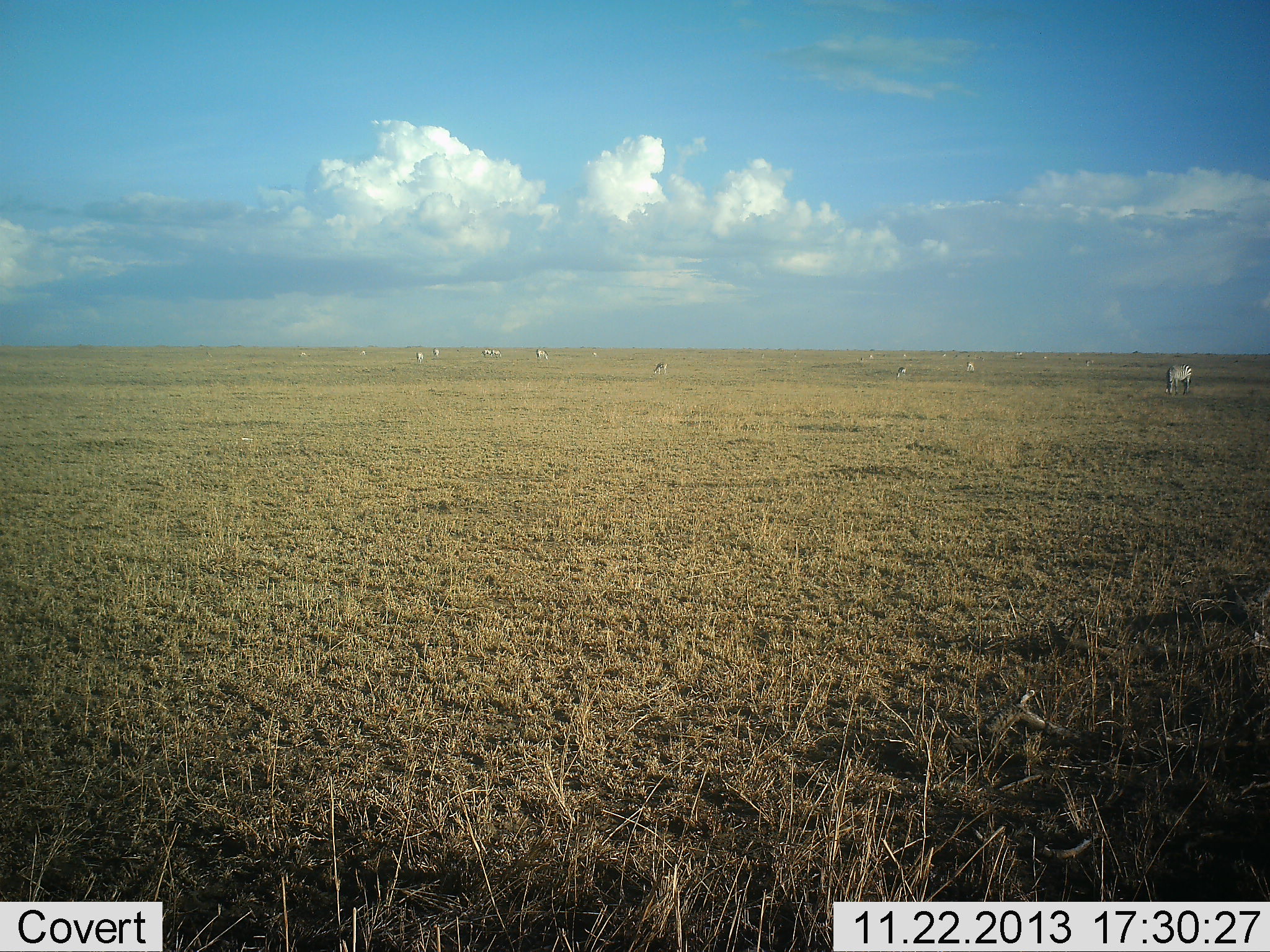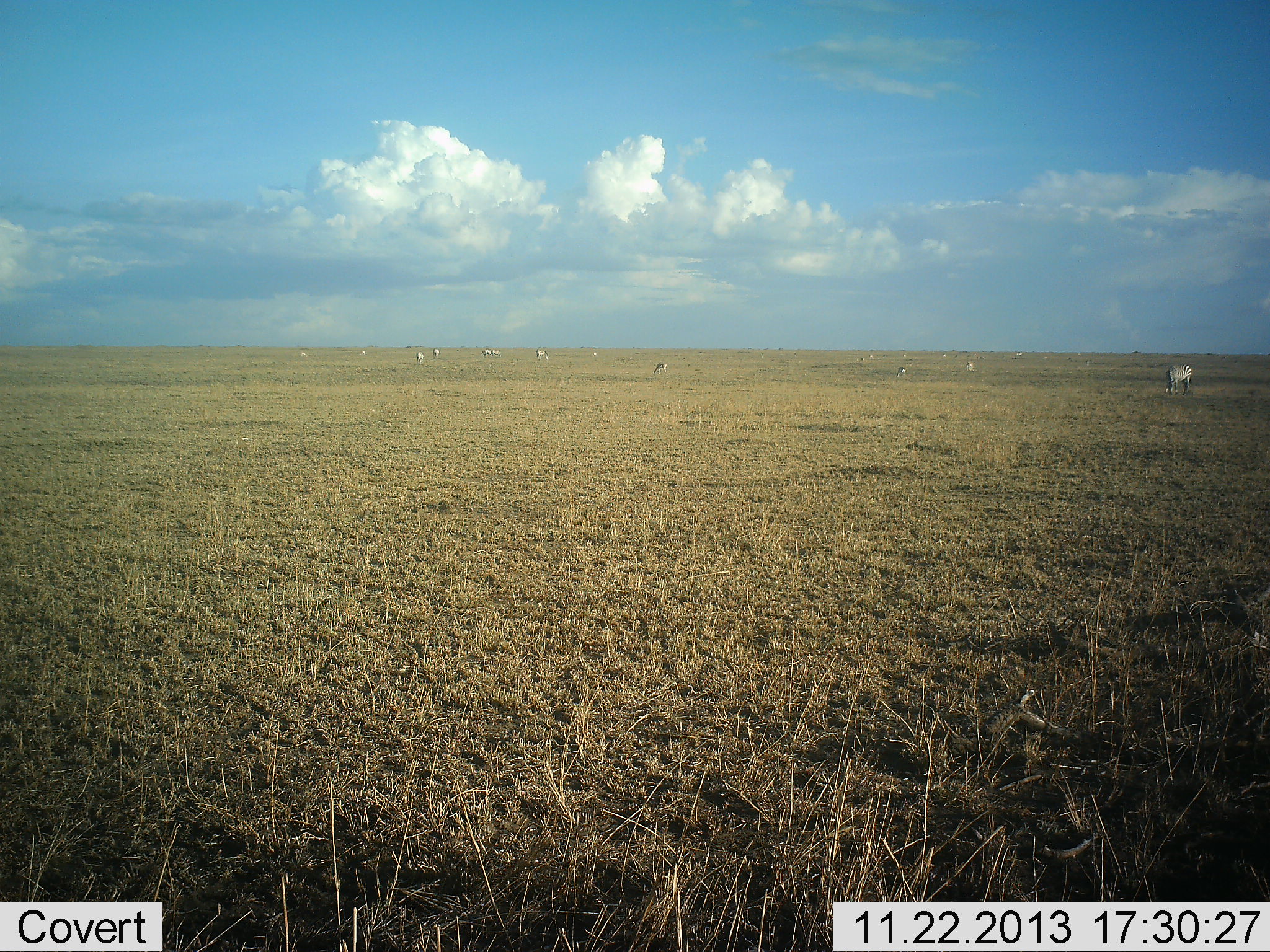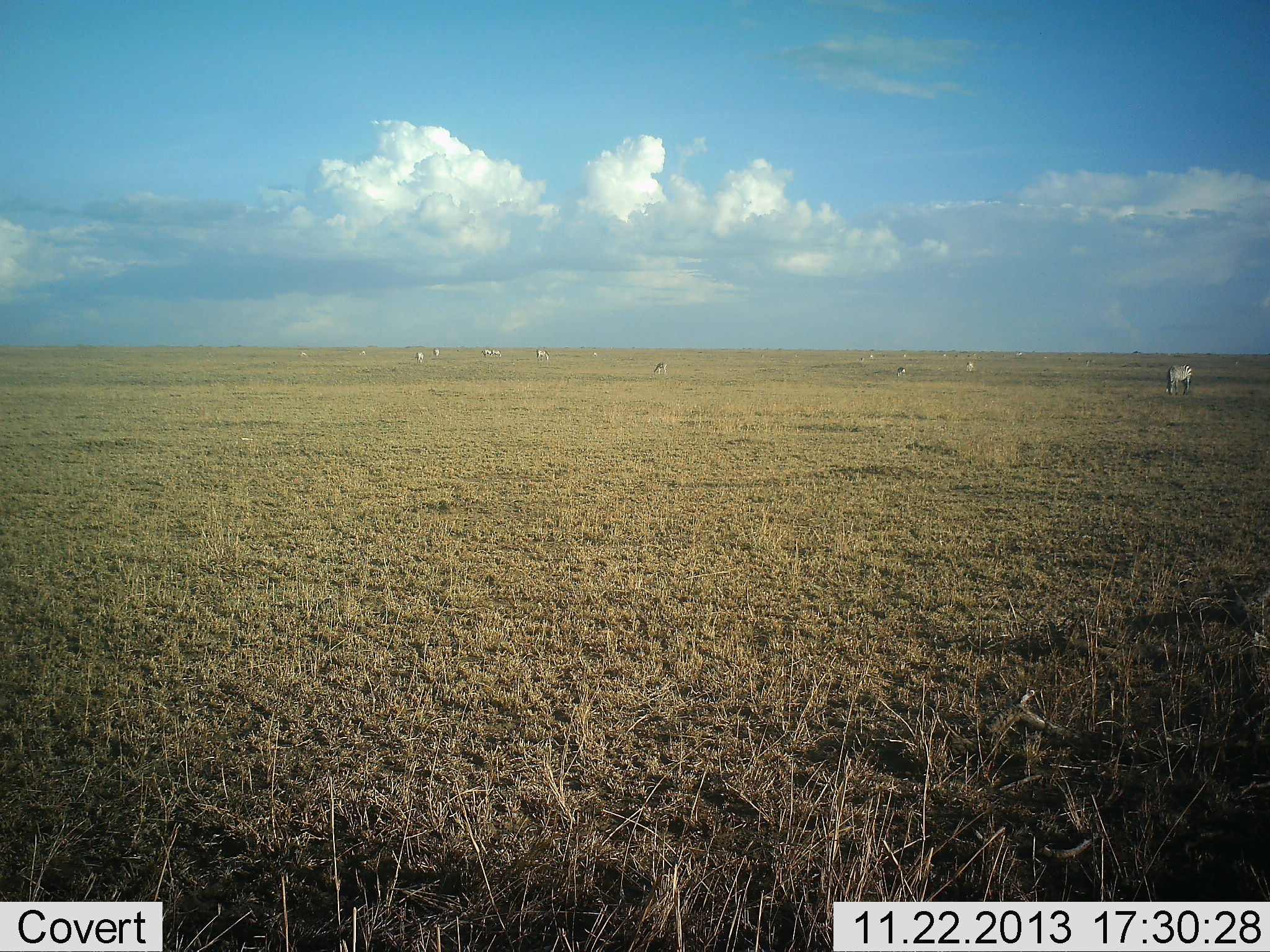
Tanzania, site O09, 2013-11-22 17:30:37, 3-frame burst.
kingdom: Animalia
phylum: Chordata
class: Mammalia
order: Perissodactyla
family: Equidae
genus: Equus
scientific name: Equus quagga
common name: plains zebra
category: zebra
Zebra (plains zebra) (Equus quagga), count 11-50. Behavior (volunteer vote fractions): standing 64%, resting 0%, moving 9%, interacting 0%. Young present (vote fraction): 0%. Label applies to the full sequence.